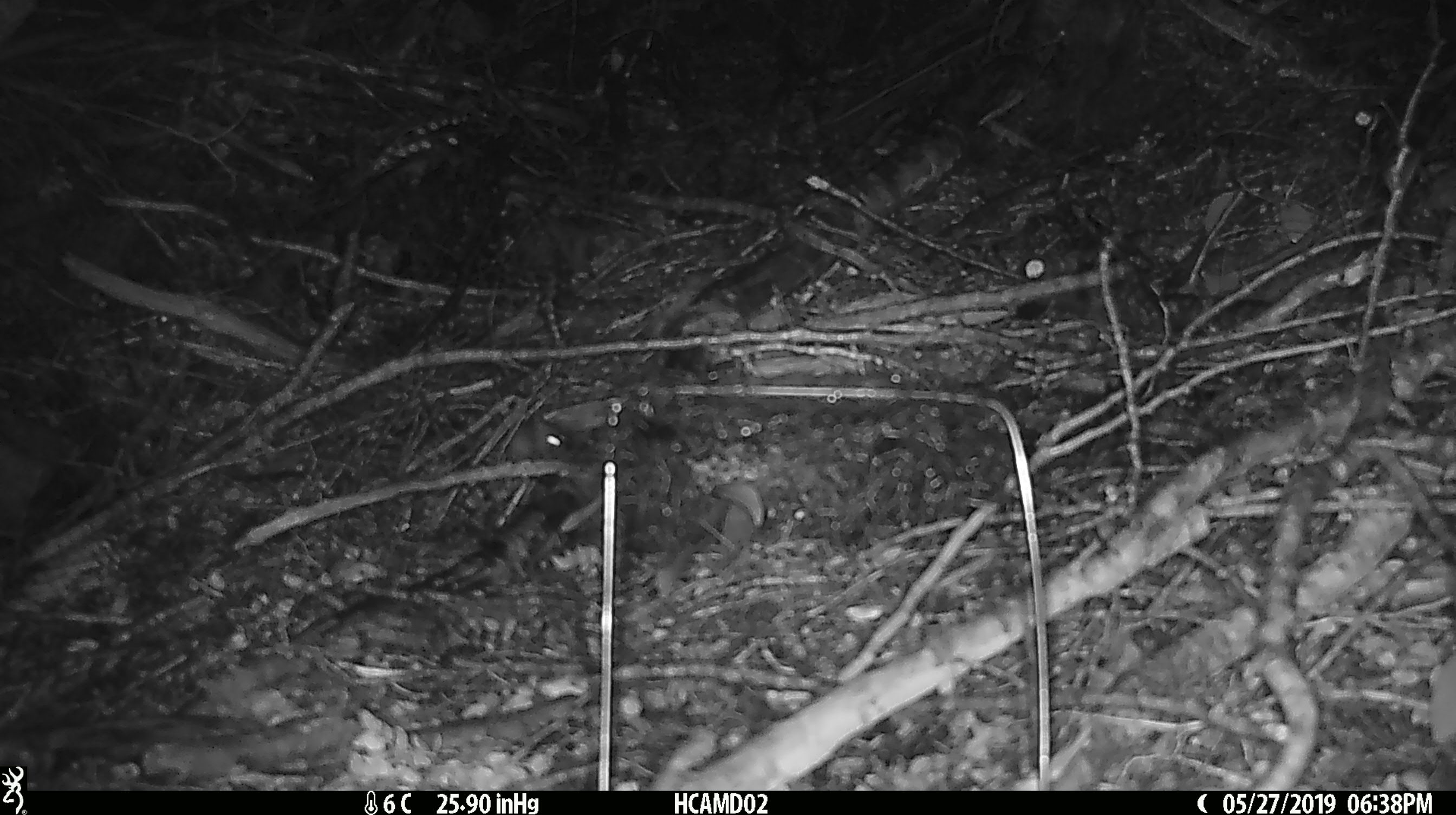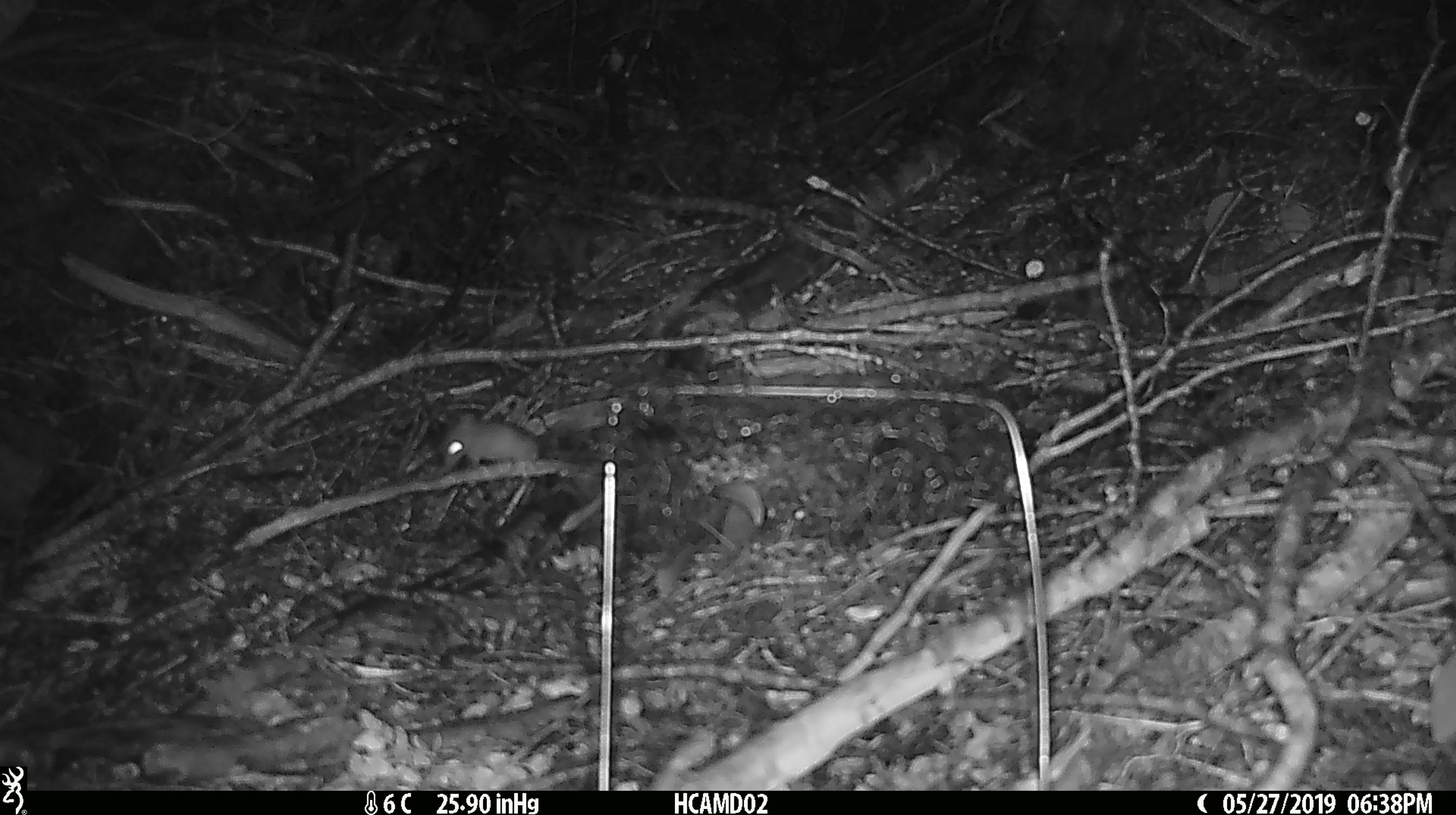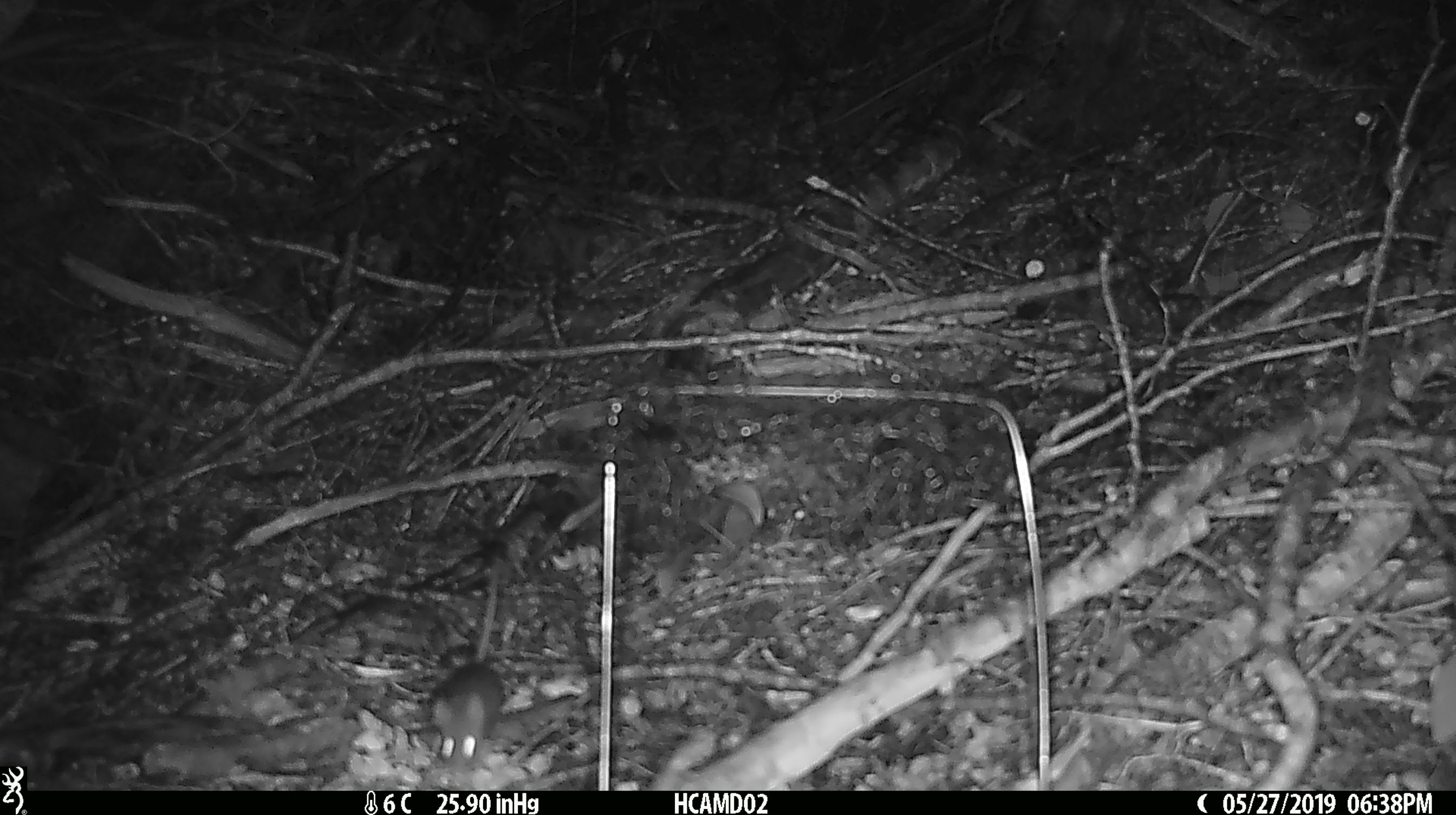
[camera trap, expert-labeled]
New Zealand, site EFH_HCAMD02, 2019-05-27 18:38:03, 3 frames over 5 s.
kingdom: Animalia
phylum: Chordata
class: Mammalia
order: Rodentia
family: Muridae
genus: Mus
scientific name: Mus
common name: mouse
Mouse (Mus).